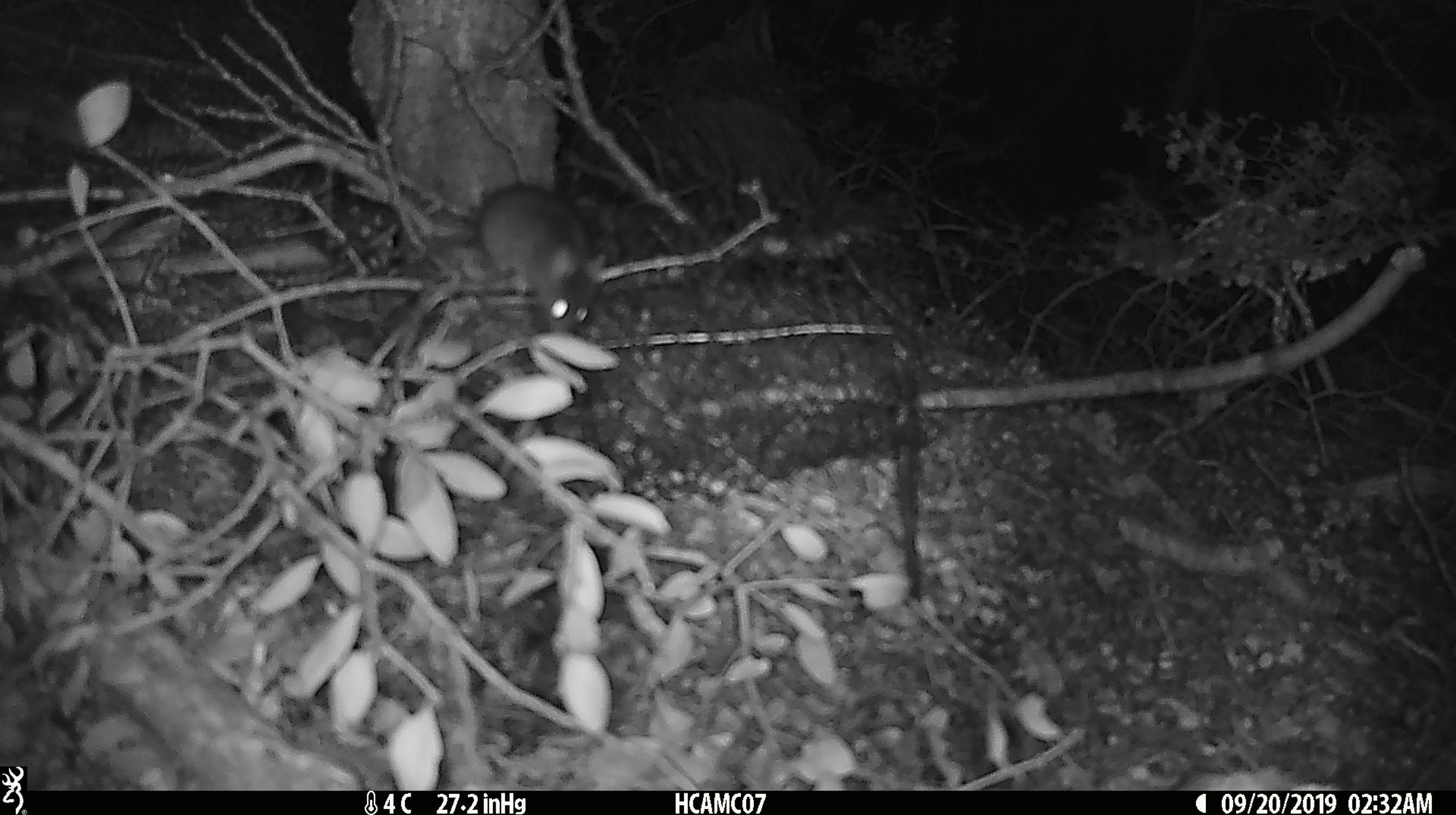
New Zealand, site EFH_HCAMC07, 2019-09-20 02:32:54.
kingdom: Animalia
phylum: Chordata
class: Mammalia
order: Rodentia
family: Muridae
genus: Mus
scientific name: Mus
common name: mouse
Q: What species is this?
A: Mouse (Mus).